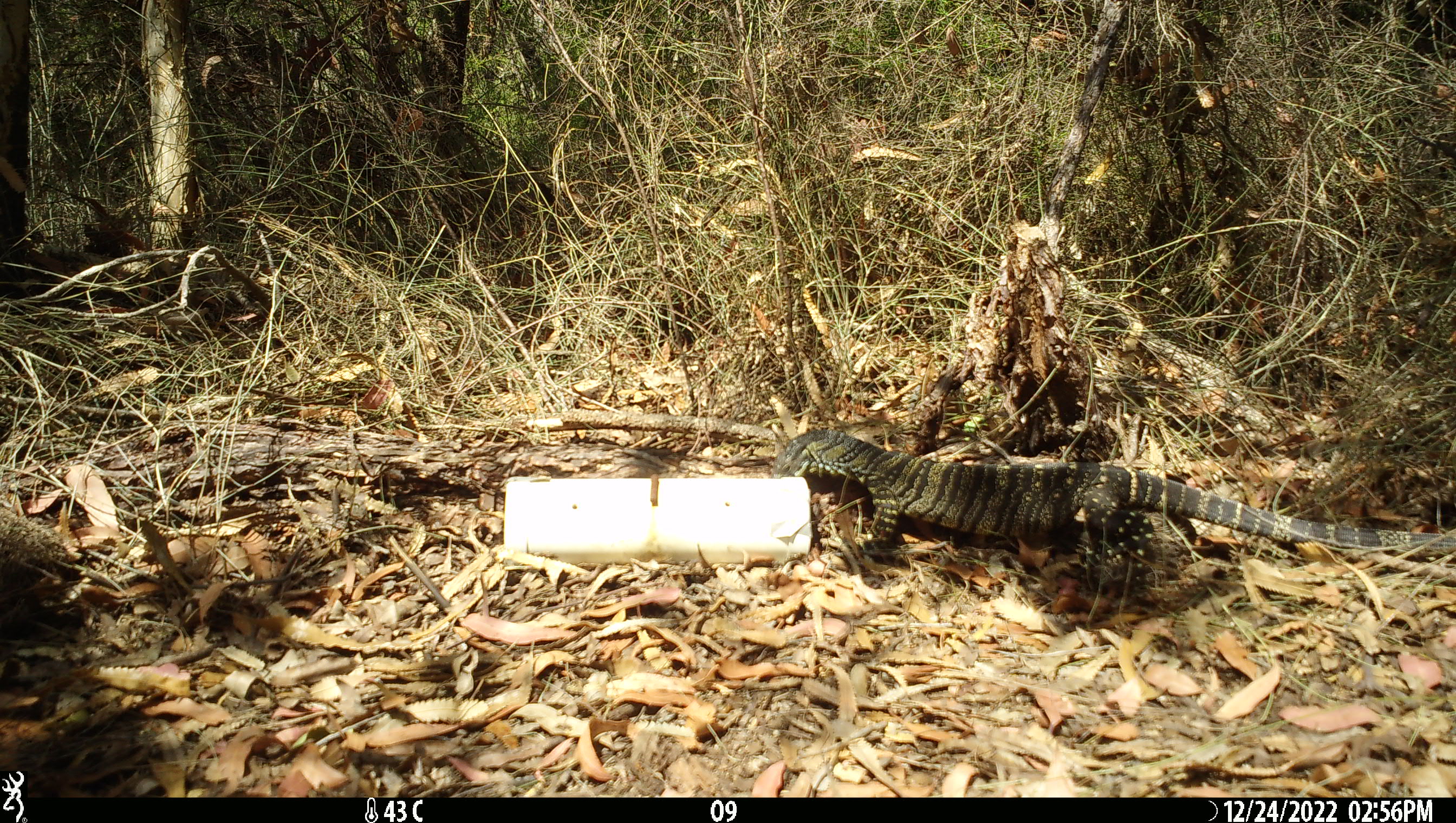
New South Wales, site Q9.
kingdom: Animalia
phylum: Chordata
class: Reptilia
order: Squamata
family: Varanidae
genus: Varanus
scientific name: Varanus varius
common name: lace monitor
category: goanna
Goanna (lace monitor) (Varanus varius).